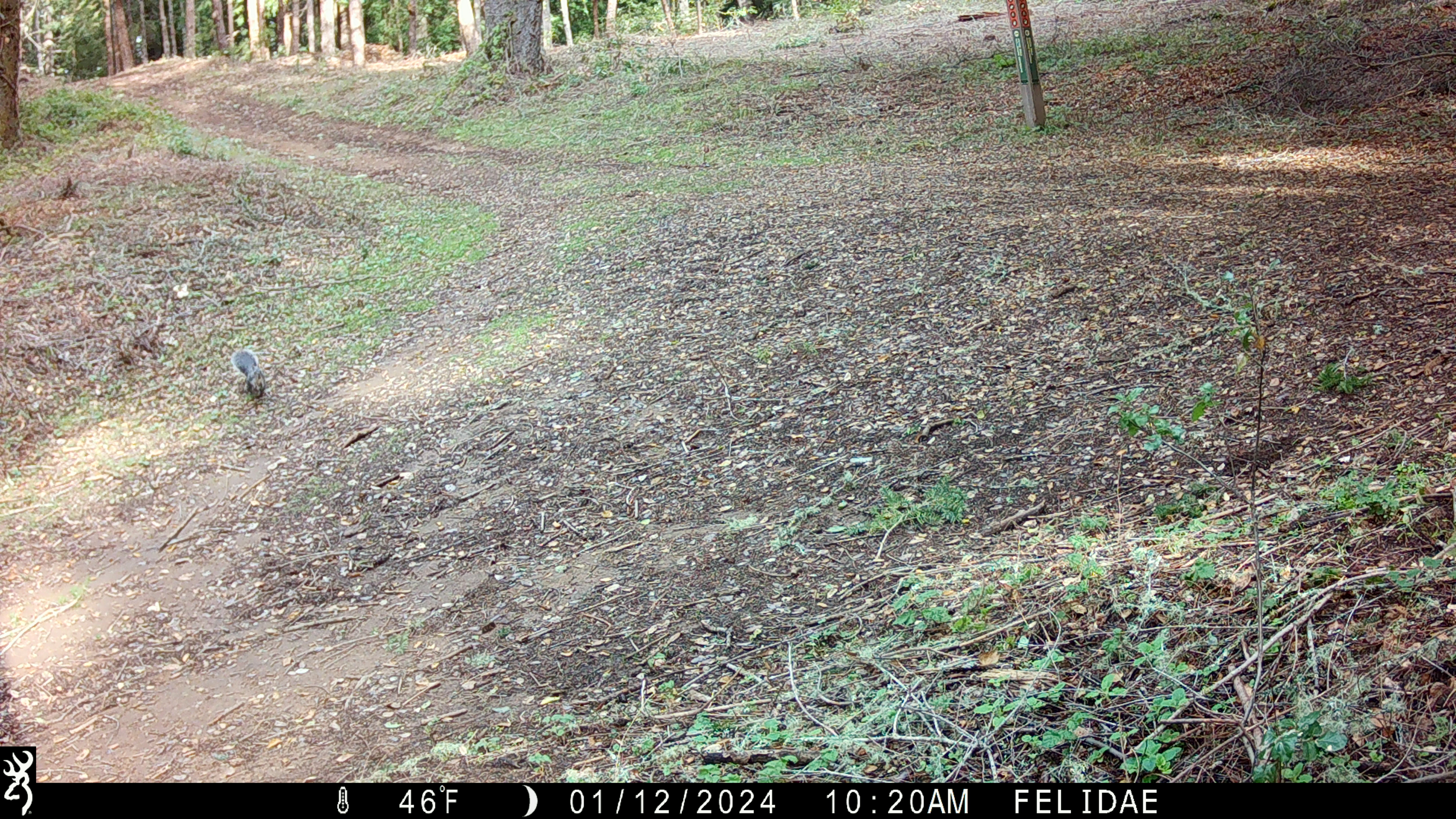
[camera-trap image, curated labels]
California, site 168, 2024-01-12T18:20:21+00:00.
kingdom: Animalia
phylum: Chordata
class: Mammalia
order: Rodentia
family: Sciuridae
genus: Sciurus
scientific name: Sciurus griseus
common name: western gray squirrel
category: western grey squirrel